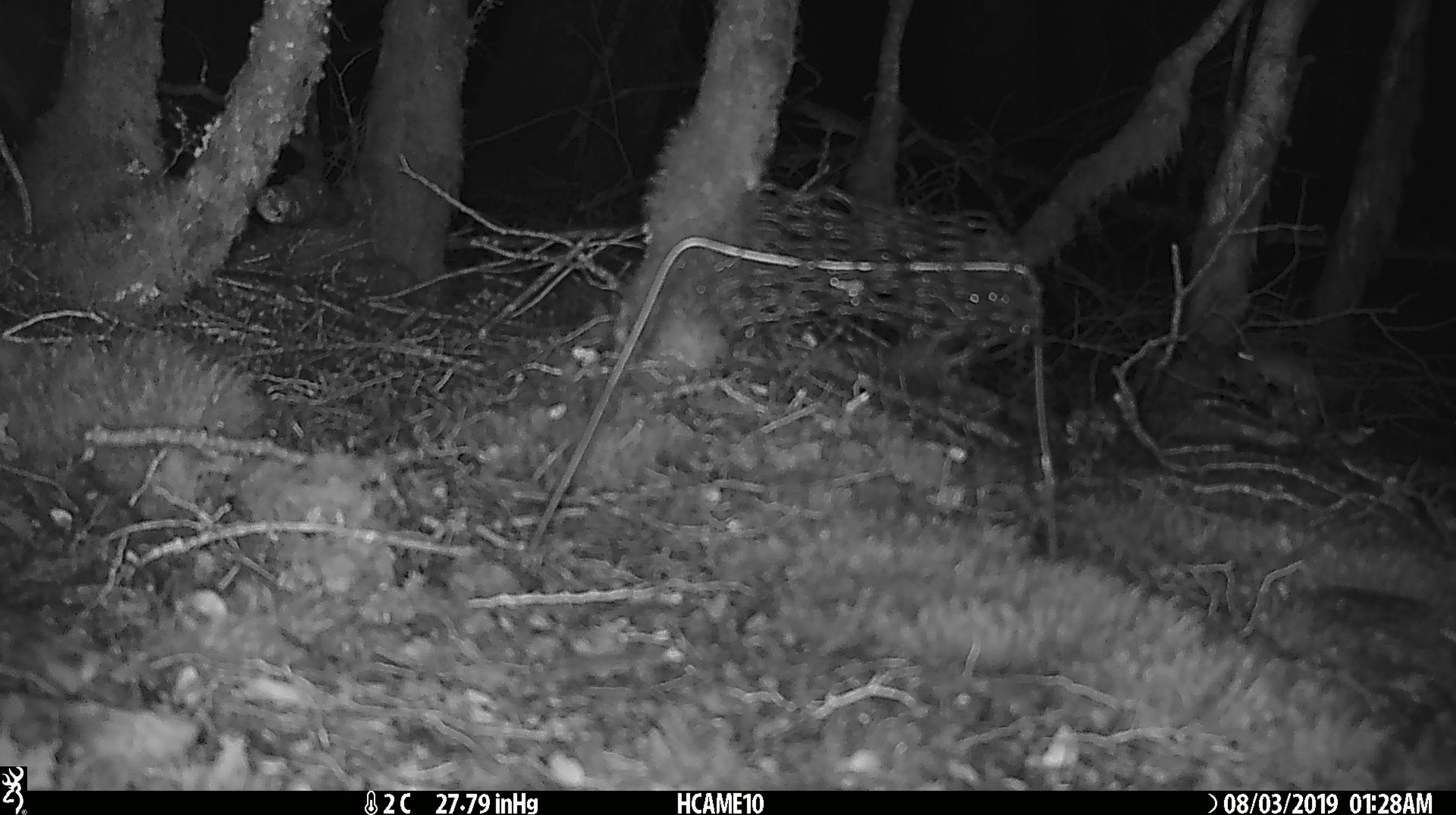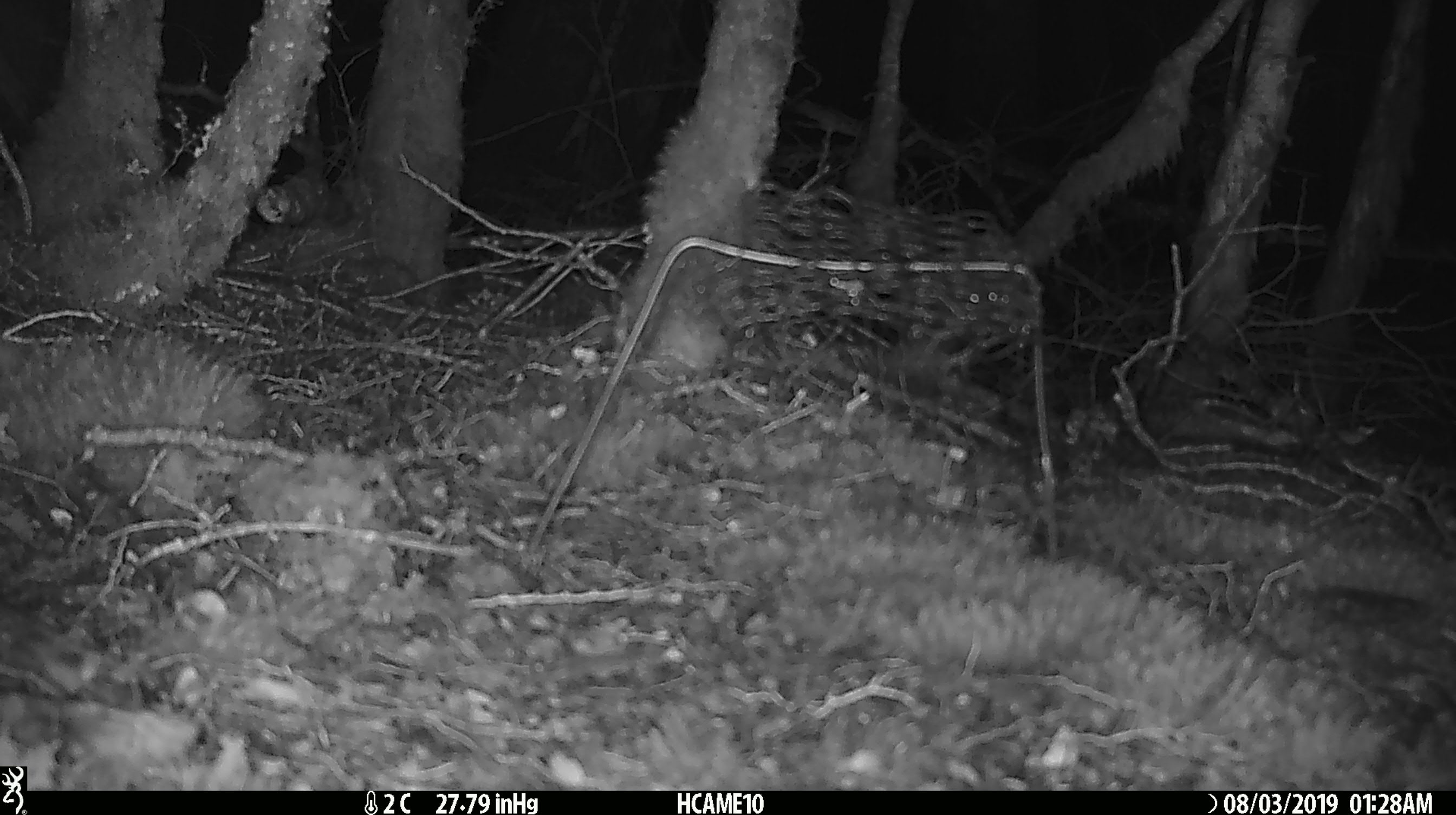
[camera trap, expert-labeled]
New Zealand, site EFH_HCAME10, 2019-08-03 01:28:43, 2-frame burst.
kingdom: Animalia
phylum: Chordata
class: Mammalia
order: Rodentia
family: Muridae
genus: Mus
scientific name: Mus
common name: mouse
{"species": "mouse (Mus)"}